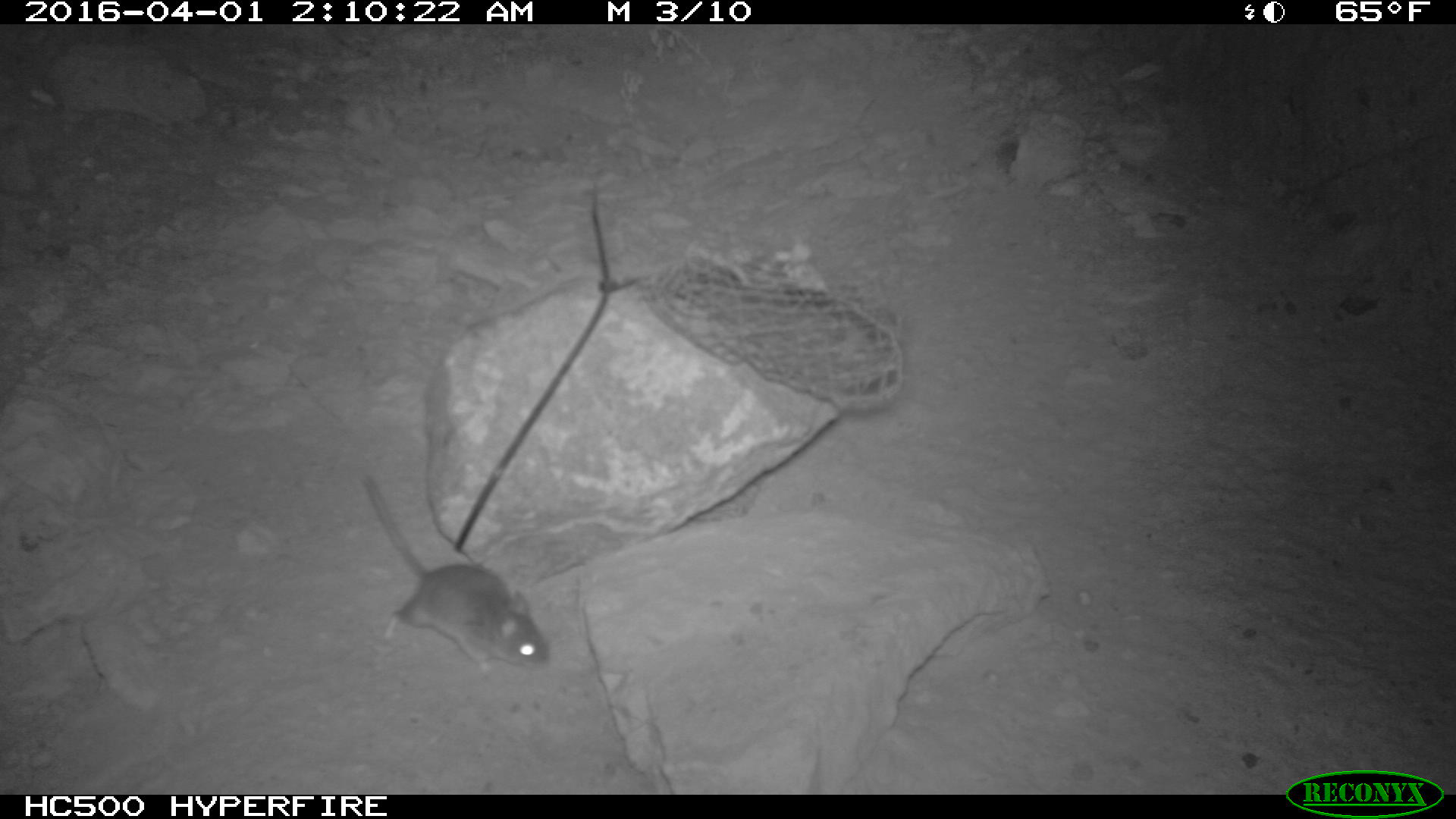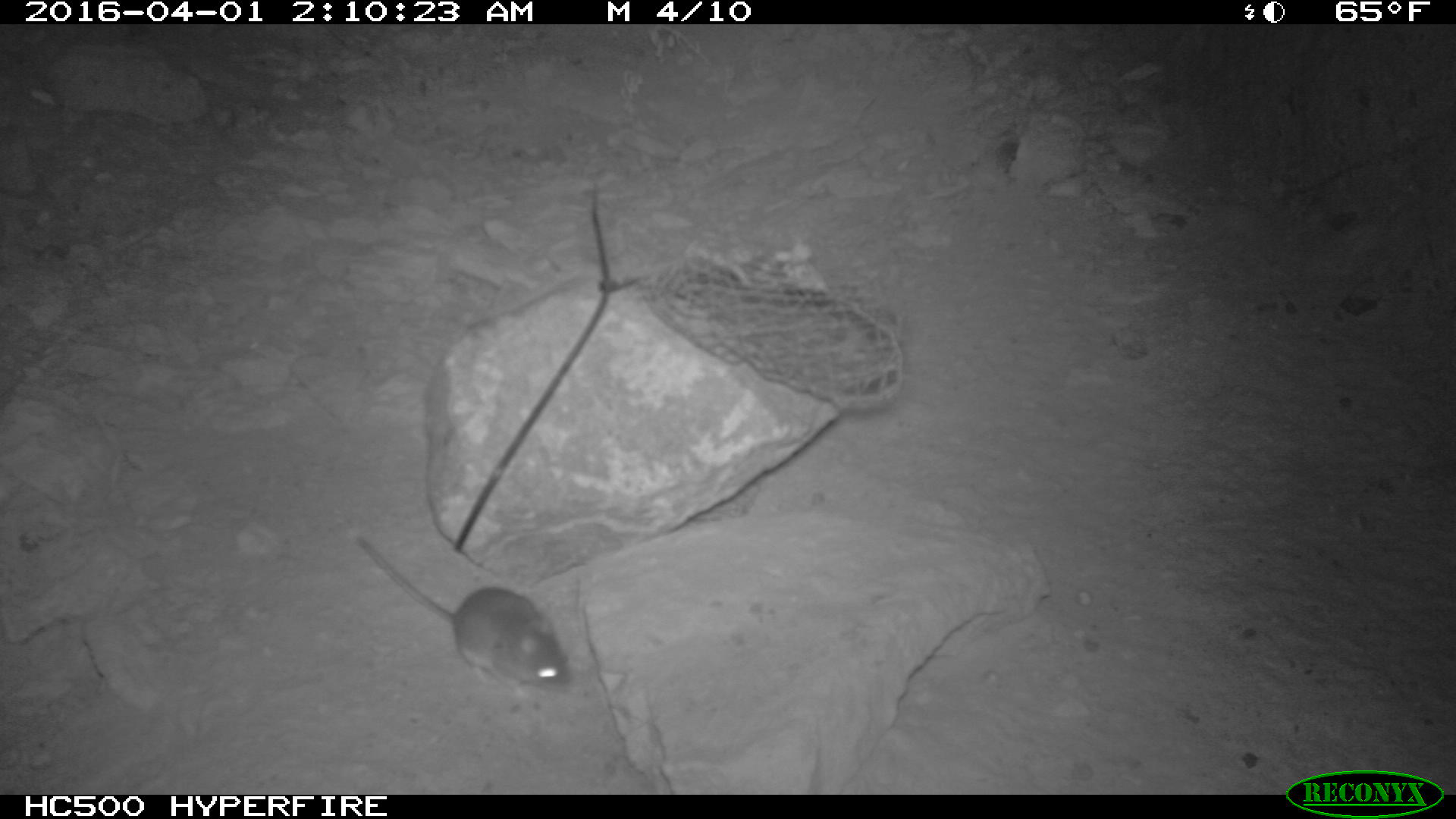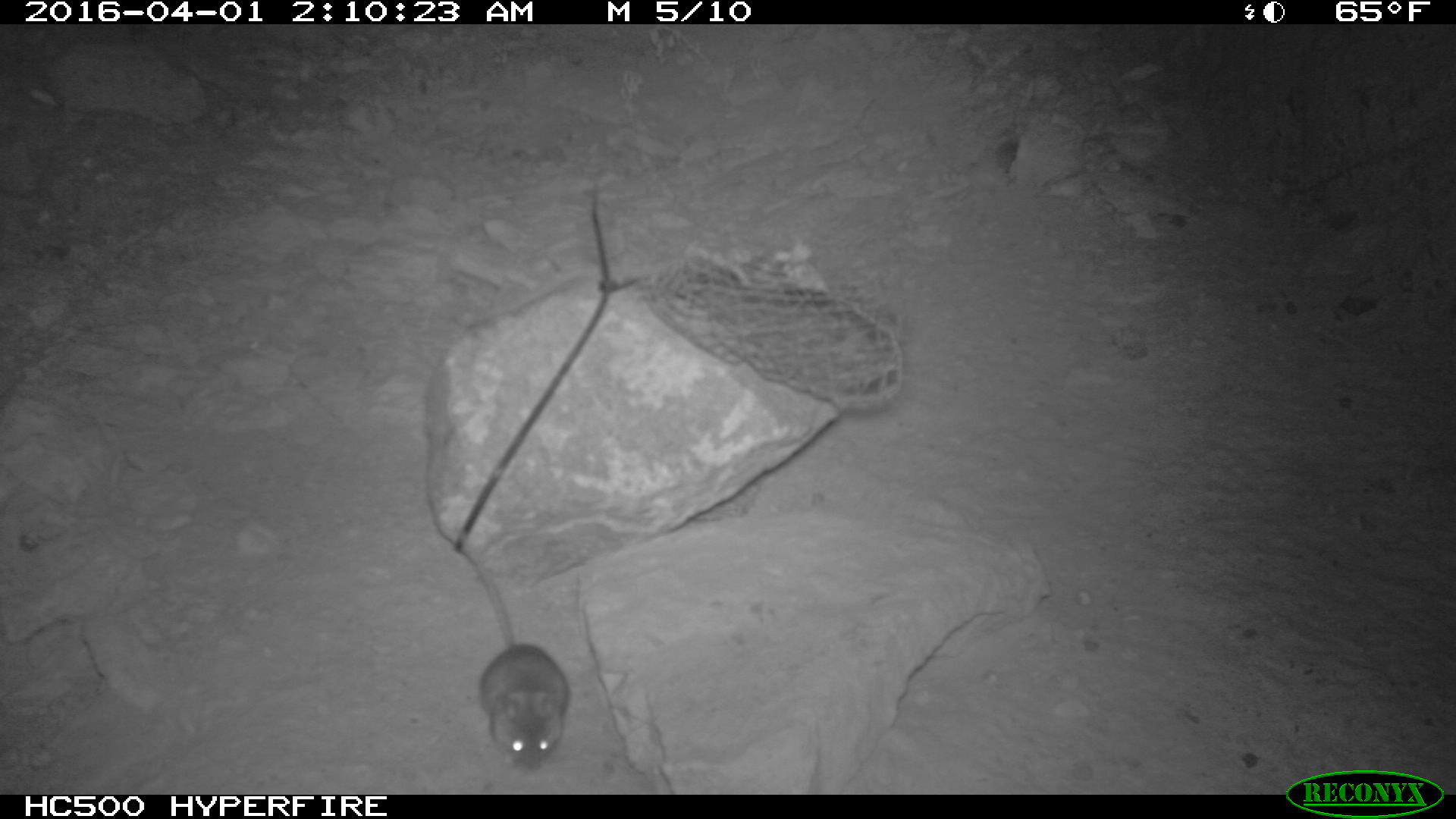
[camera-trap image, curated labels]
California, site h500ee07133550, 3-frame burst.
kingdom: Animalia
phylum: Chordata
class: Mammalia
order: Rodentia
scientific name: Rodentia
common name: rodent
Rodent (Rodentia).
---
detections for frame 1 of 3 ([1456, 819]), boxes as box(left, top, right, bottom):
rodent: box(362, 469, 548, 675)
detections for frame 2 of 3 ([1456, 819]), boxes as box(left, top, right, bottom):
rodent: box(353, 535, 575, 695)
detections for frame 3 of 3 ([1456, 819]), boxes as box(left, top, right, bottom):
rodent: box(451, 523, 566, 768)